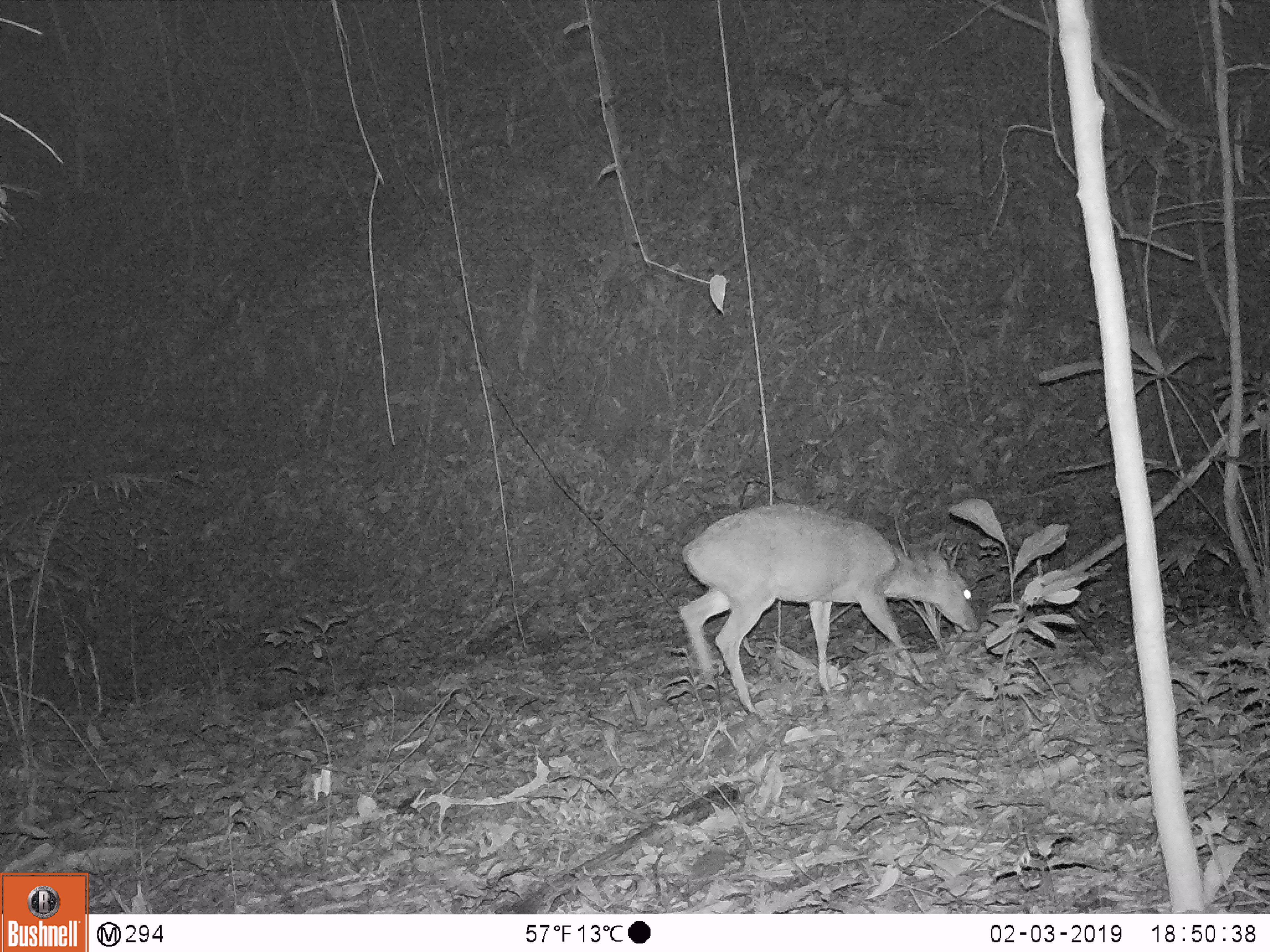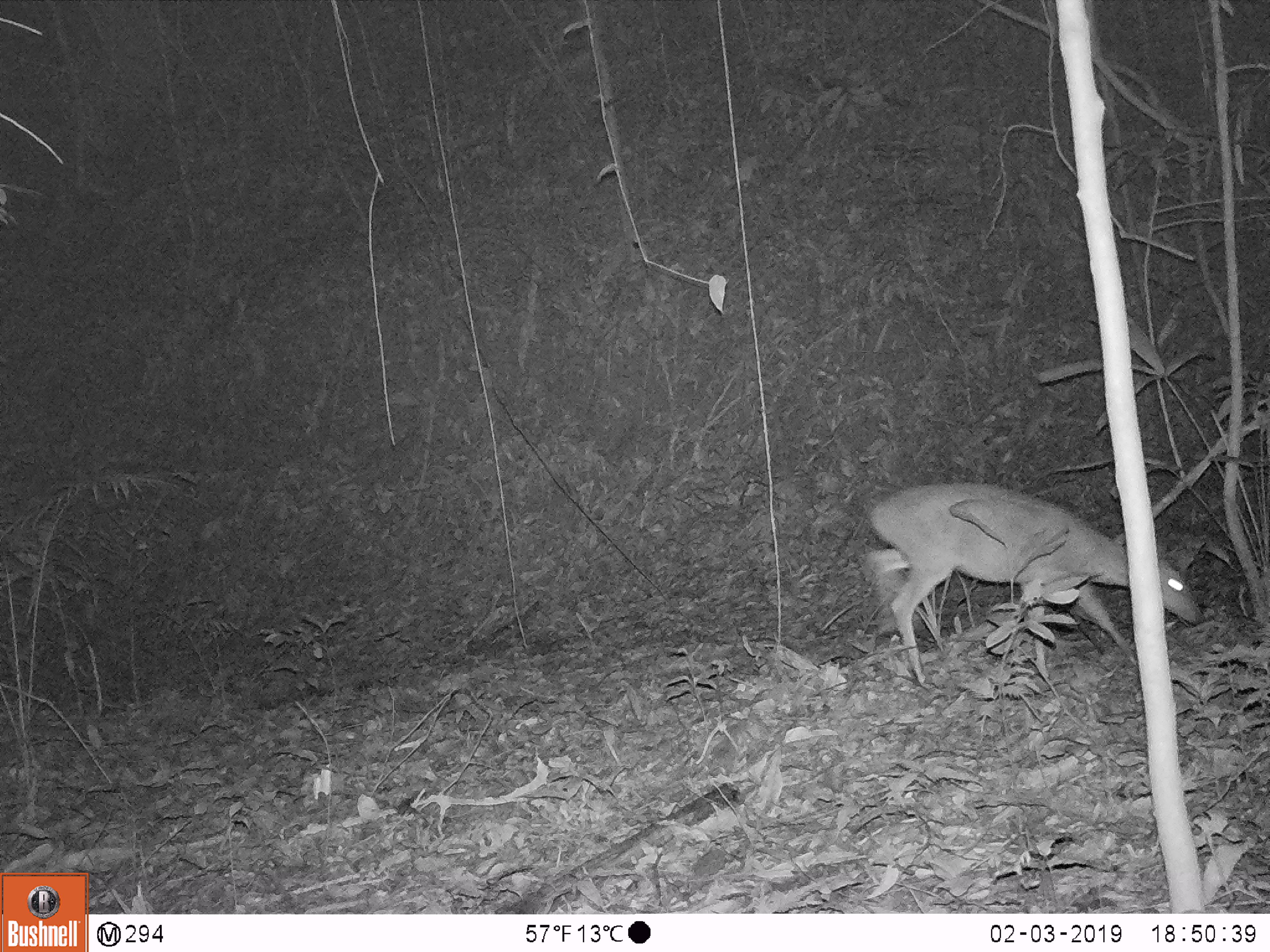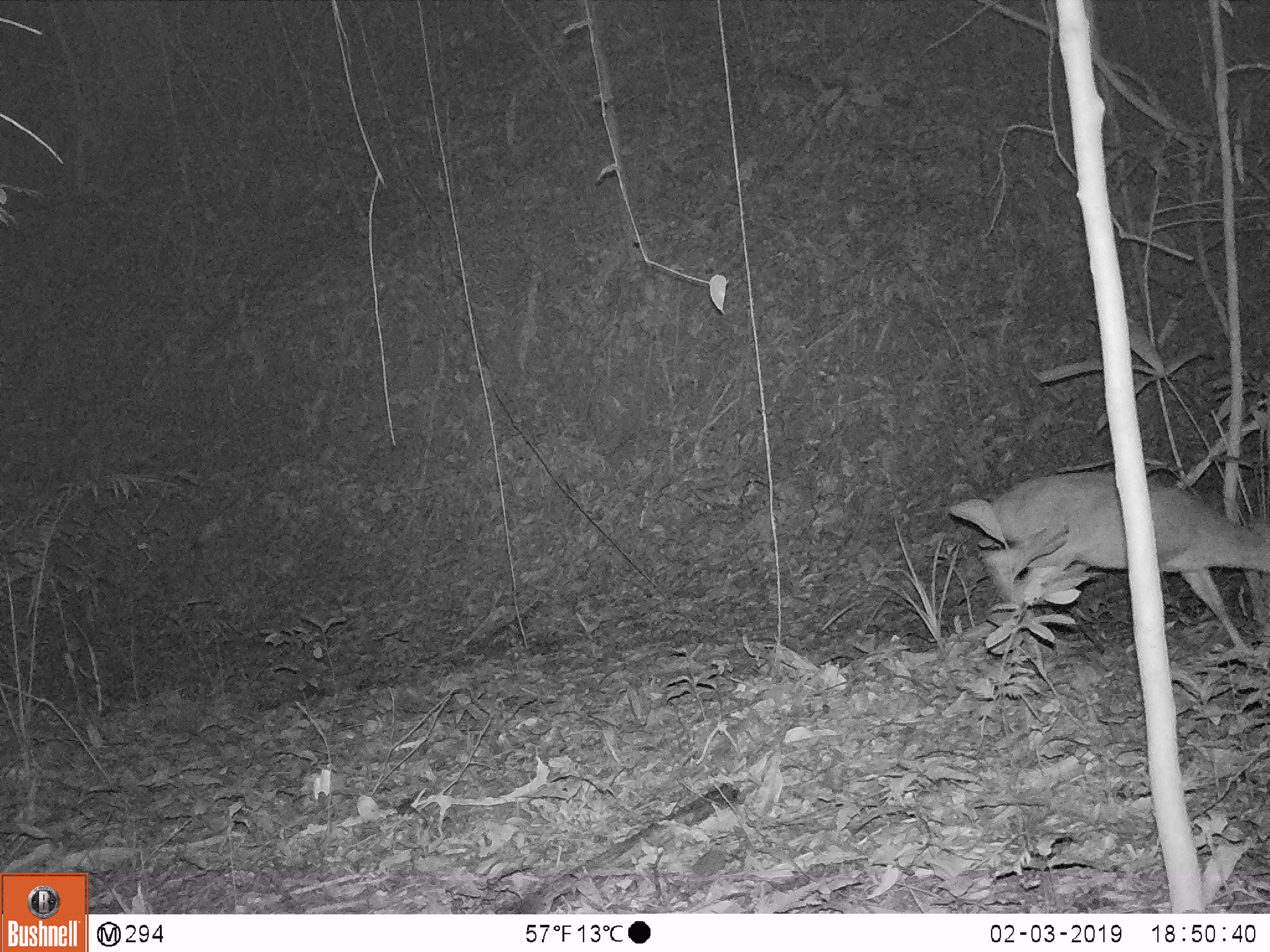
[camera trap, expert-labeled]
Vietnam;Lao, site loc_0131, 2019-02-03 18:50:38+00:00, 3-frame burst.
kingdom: Animalia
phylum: Chordata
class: Mammalia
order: Artiodactyla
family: Cervidae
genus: Muntiacus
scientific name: Muntiacus vuquangensis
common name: large-antlered muntjac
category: large antlered muntjac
Large antlered muntjac (large-antlered muntjac) (Muntiacus vuquangensis). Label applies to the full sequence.